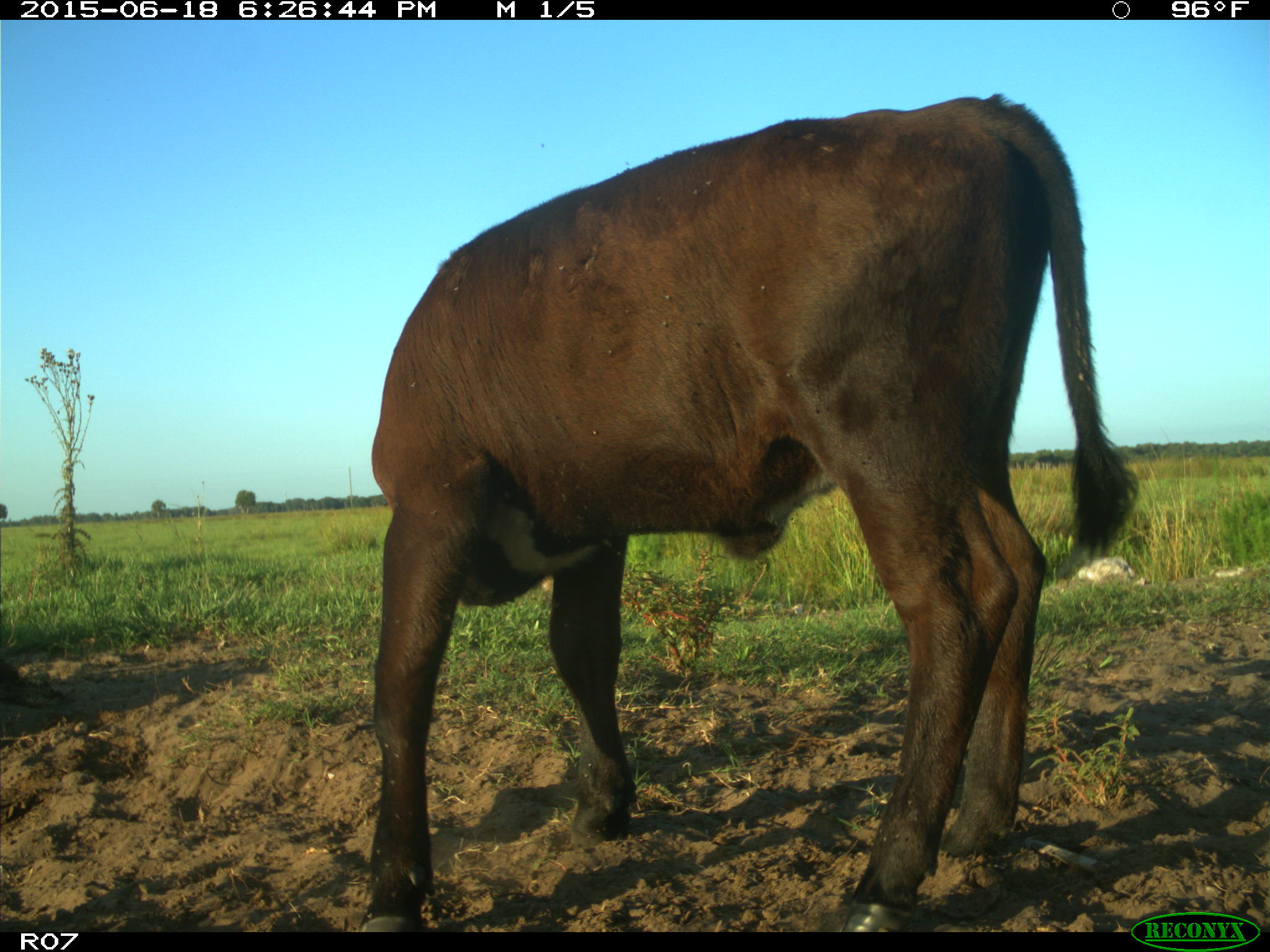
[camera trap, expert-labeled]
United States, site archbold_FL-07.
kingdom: Animalia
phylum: Chordata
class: Mammalia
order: Artiodactyla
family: Bovidae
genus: Bos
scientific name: Bos taurus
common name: domestic cow